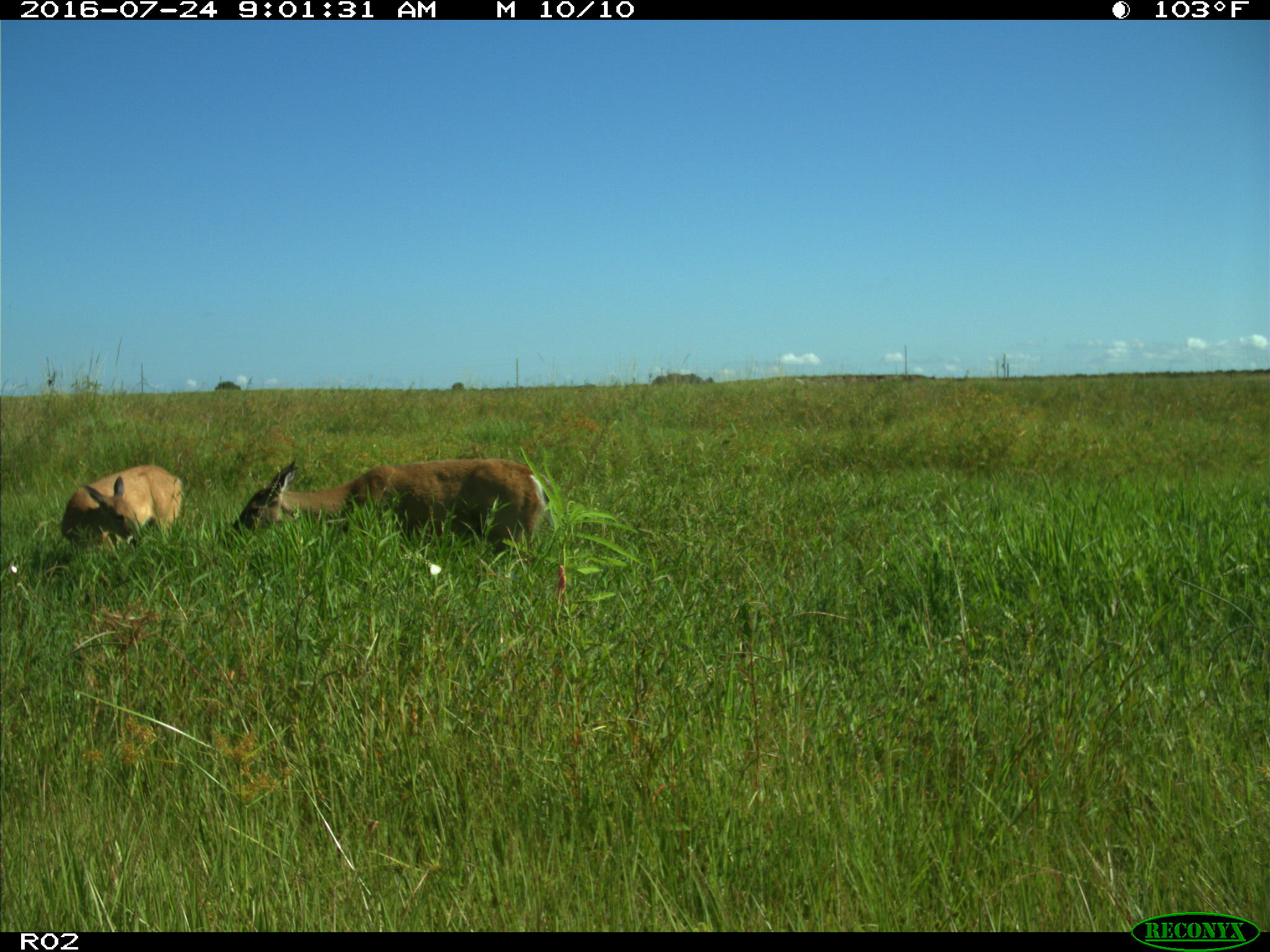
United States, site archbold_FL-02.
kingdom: Animalia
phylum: Chordata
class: Mammalia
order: Artiodactyla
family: Cervidae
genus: Odocoileus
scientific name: Odocoileus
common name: deer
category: unidentified deer